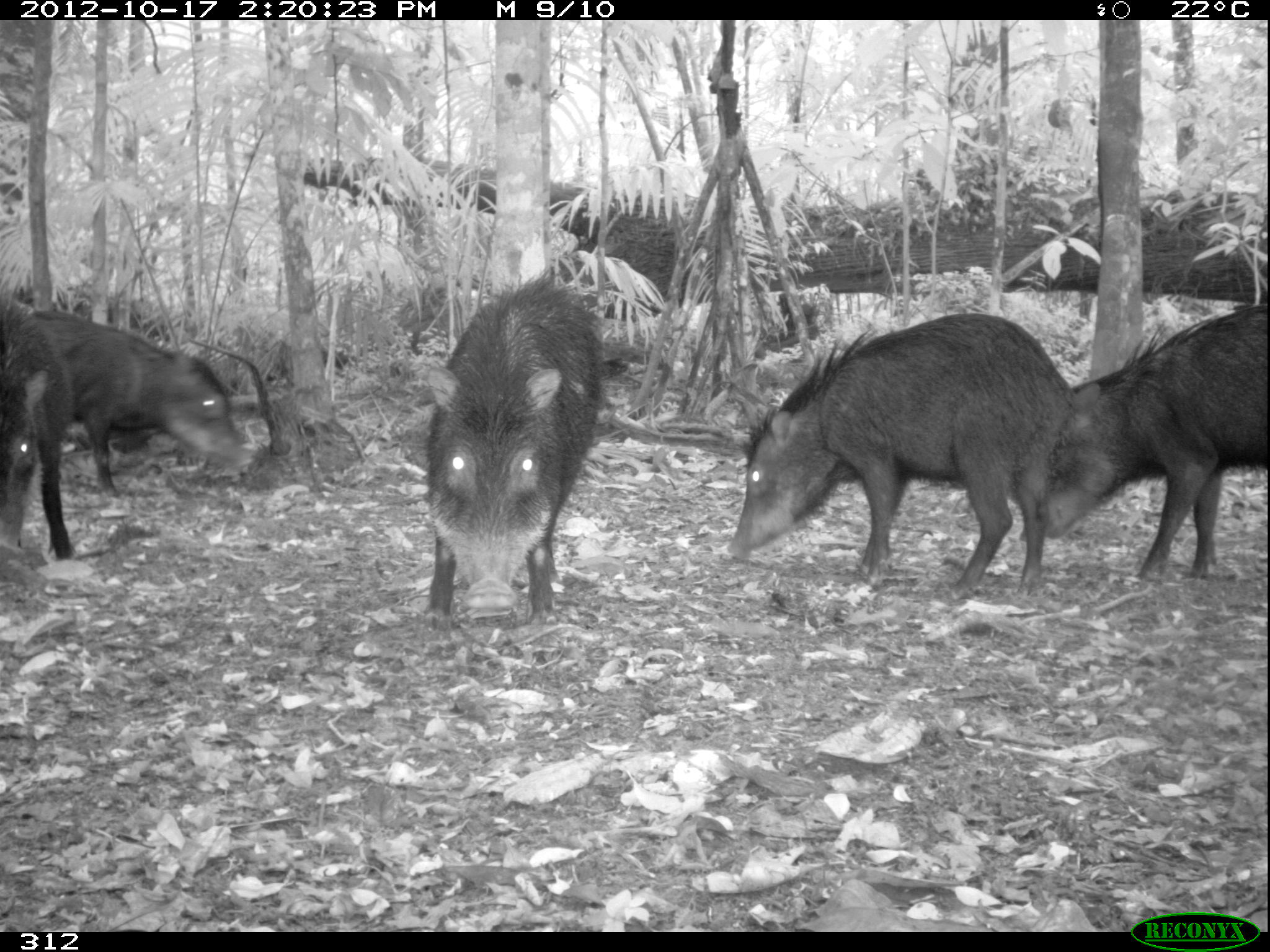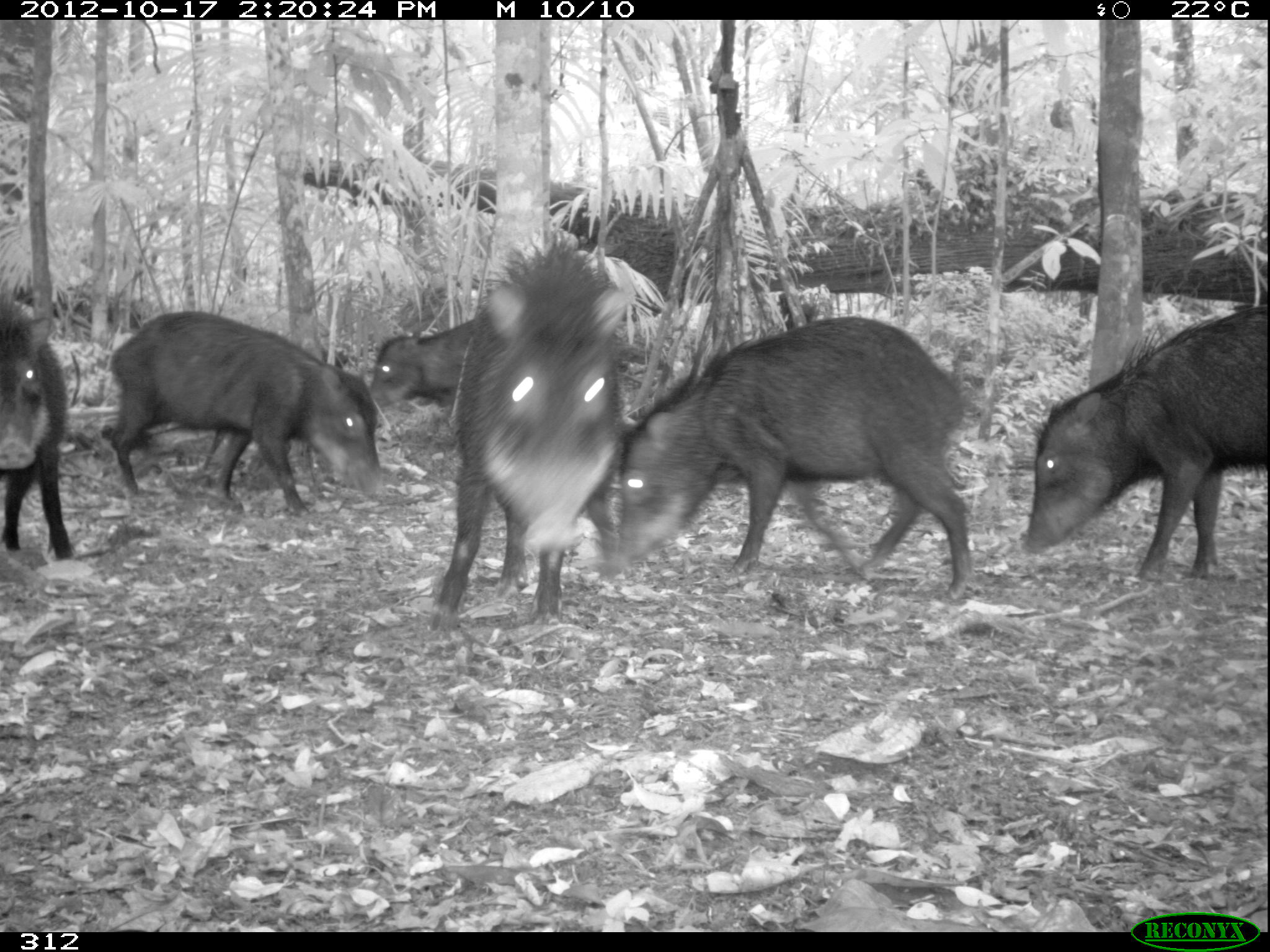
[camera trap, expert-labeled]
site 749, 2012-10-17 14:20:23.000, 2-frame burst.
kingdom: Animalia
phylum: Chordata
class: Mammalia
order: Artiodactyla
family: Tayassuidae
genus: Tayassu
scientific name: Tayassu pecari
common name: white-lipped peccary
Tayassu pecari (white-lipped peccary).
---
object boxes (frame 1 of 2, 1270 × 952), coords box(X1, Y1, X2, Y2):
tayassu pecari: box(725, 311, 1079, 601); box(1017, 302, 1270, 584); box(421, 268, 607, 620); box(31, 308, 244, 500); box(0, 293, 75, 560)